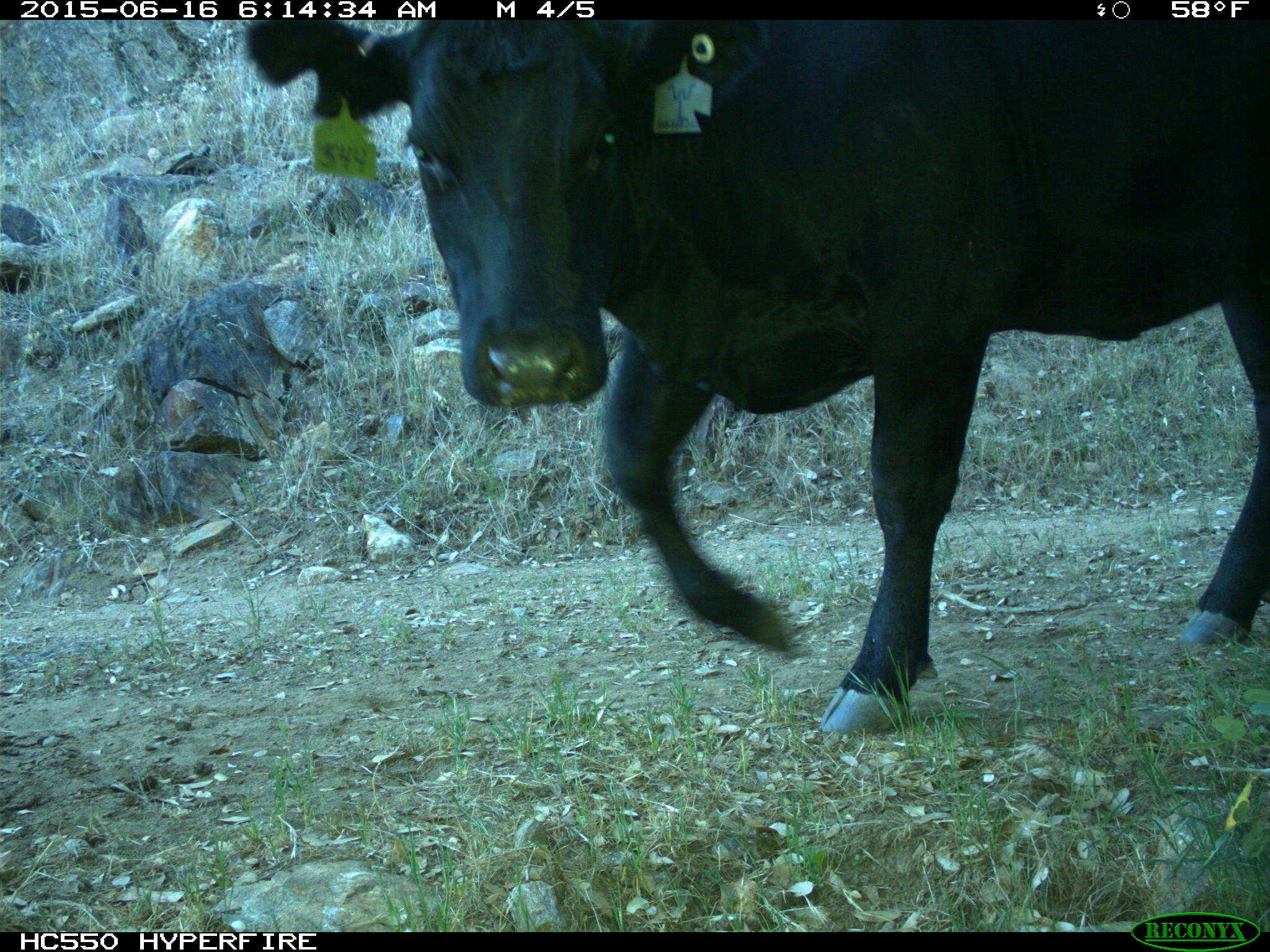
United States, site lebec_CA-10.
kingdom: Animalia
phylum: Chordata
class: Mammalia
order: Artiodactyla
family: Bovidae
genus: Bos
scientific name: Bos taurus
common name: domestic cow